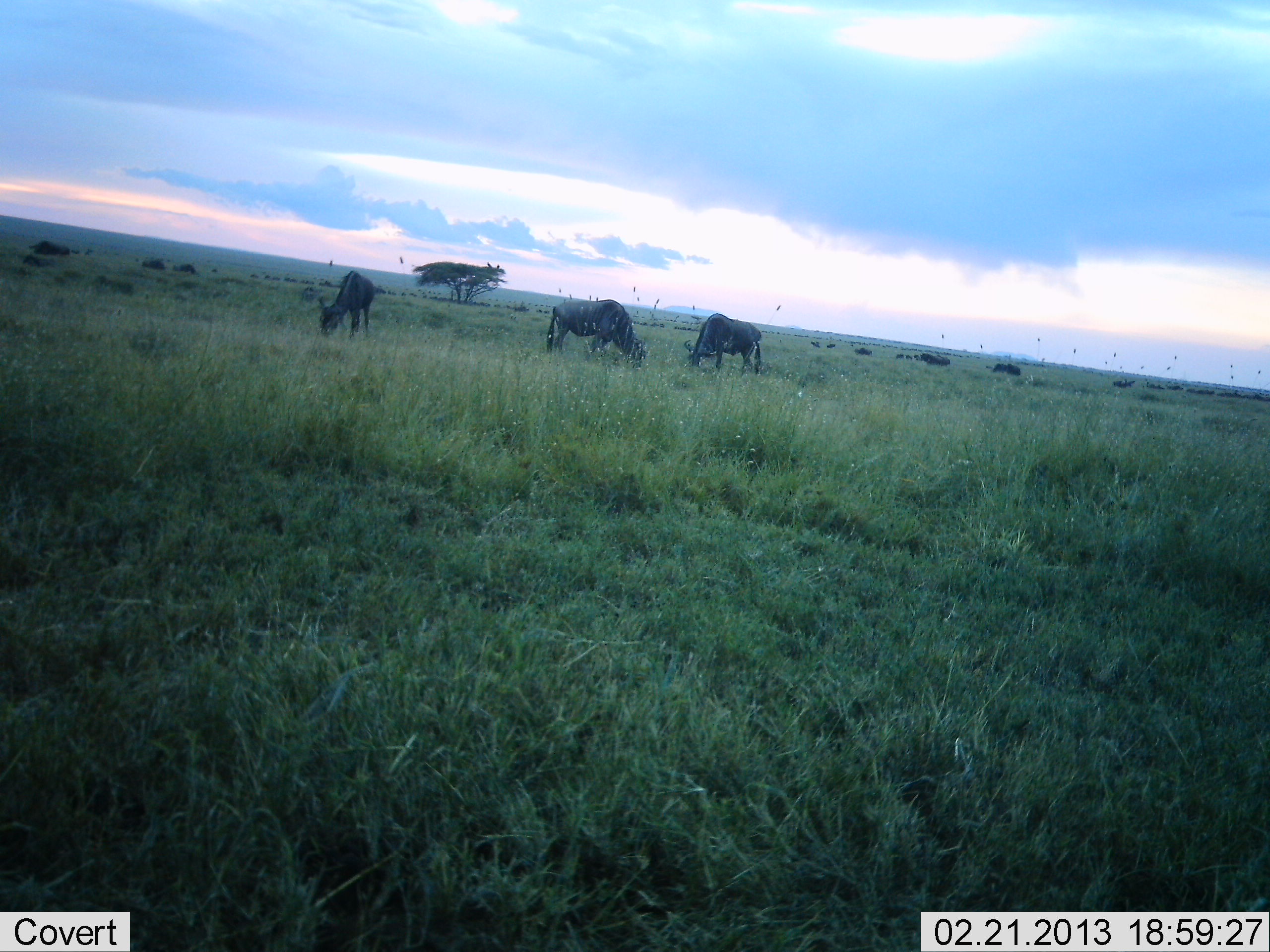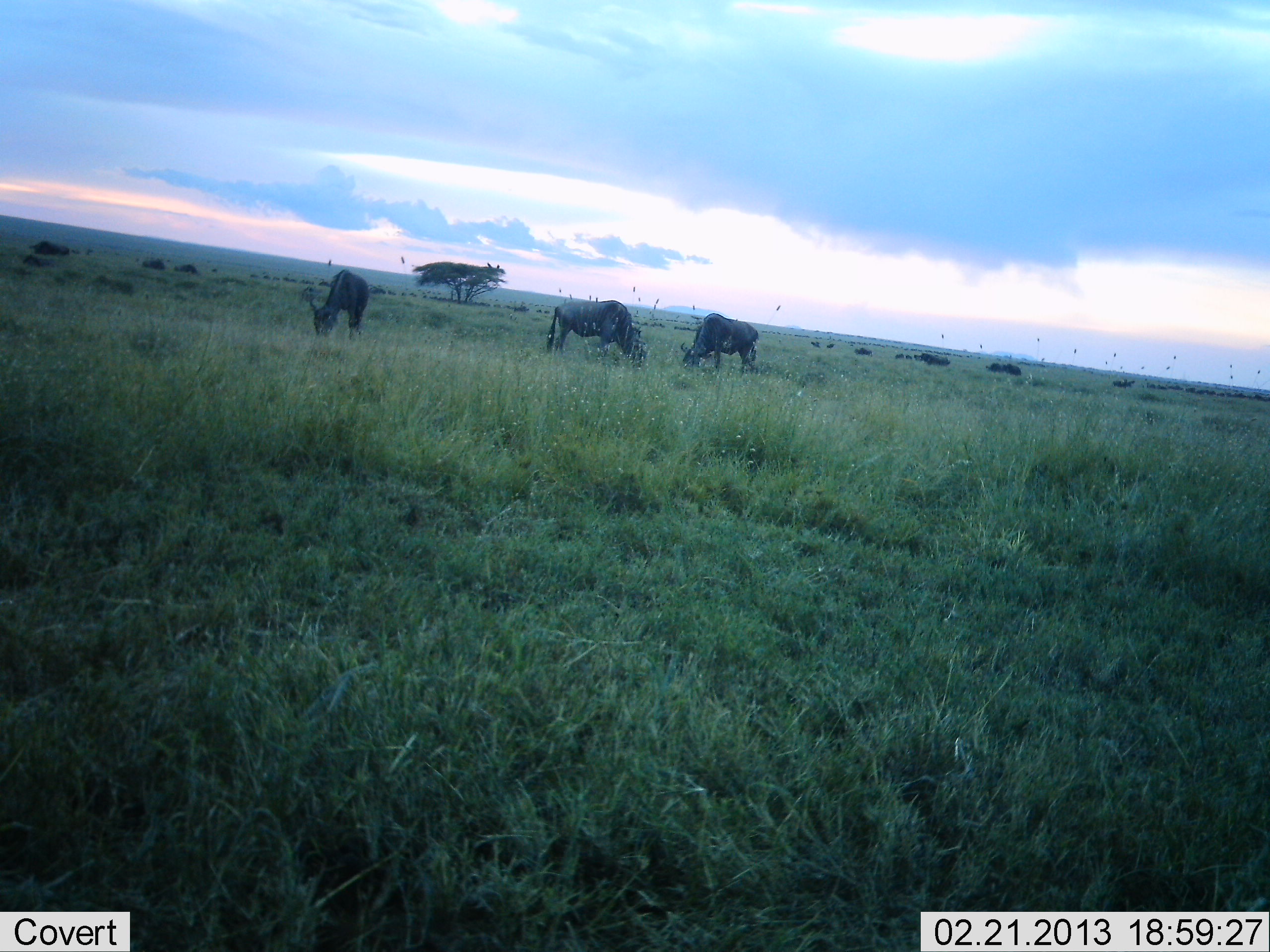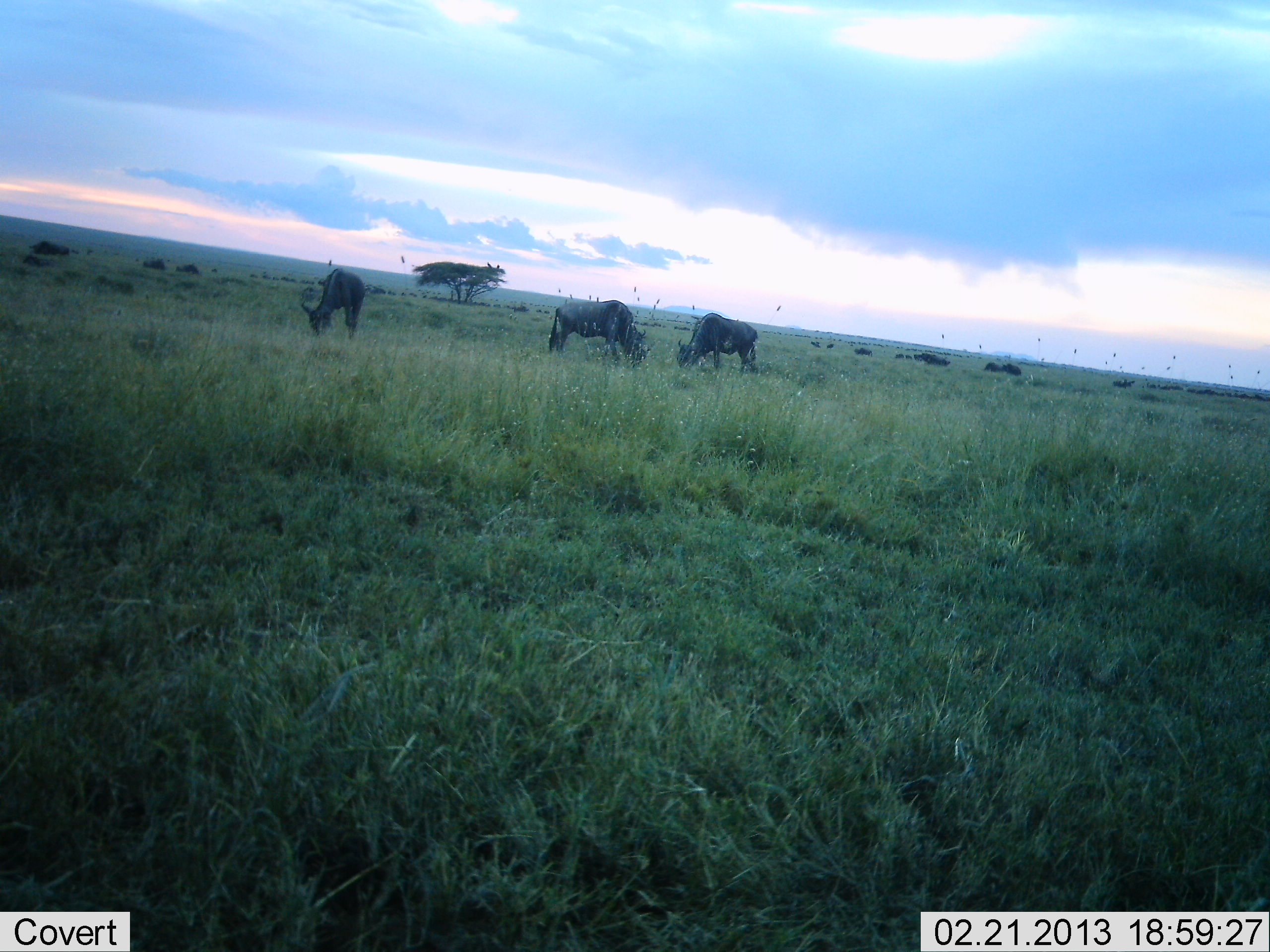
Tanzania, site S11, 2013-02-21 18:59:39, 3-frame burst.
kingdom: Animalia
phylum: Chordata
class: Mammalia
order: Artiodactyla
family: Bovidae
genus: Connochaetes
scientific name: Connochaetes taurinus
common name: blue wildebeest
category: wildebeest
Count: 11-50.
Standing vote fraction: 27%.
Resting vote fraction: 3%.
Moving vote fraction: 12%.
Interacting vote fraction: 0%.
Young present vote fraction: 0%.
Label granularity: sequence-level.